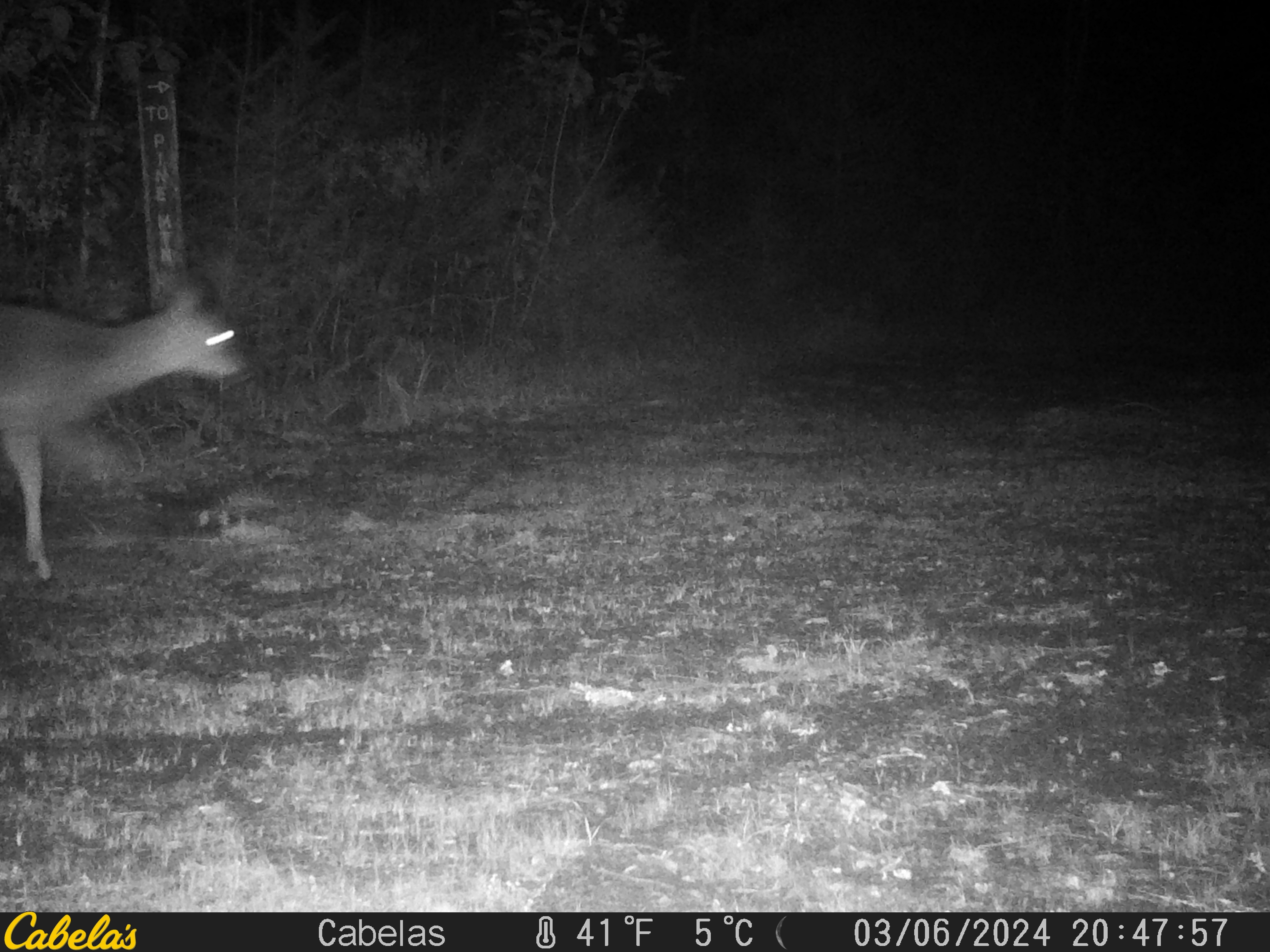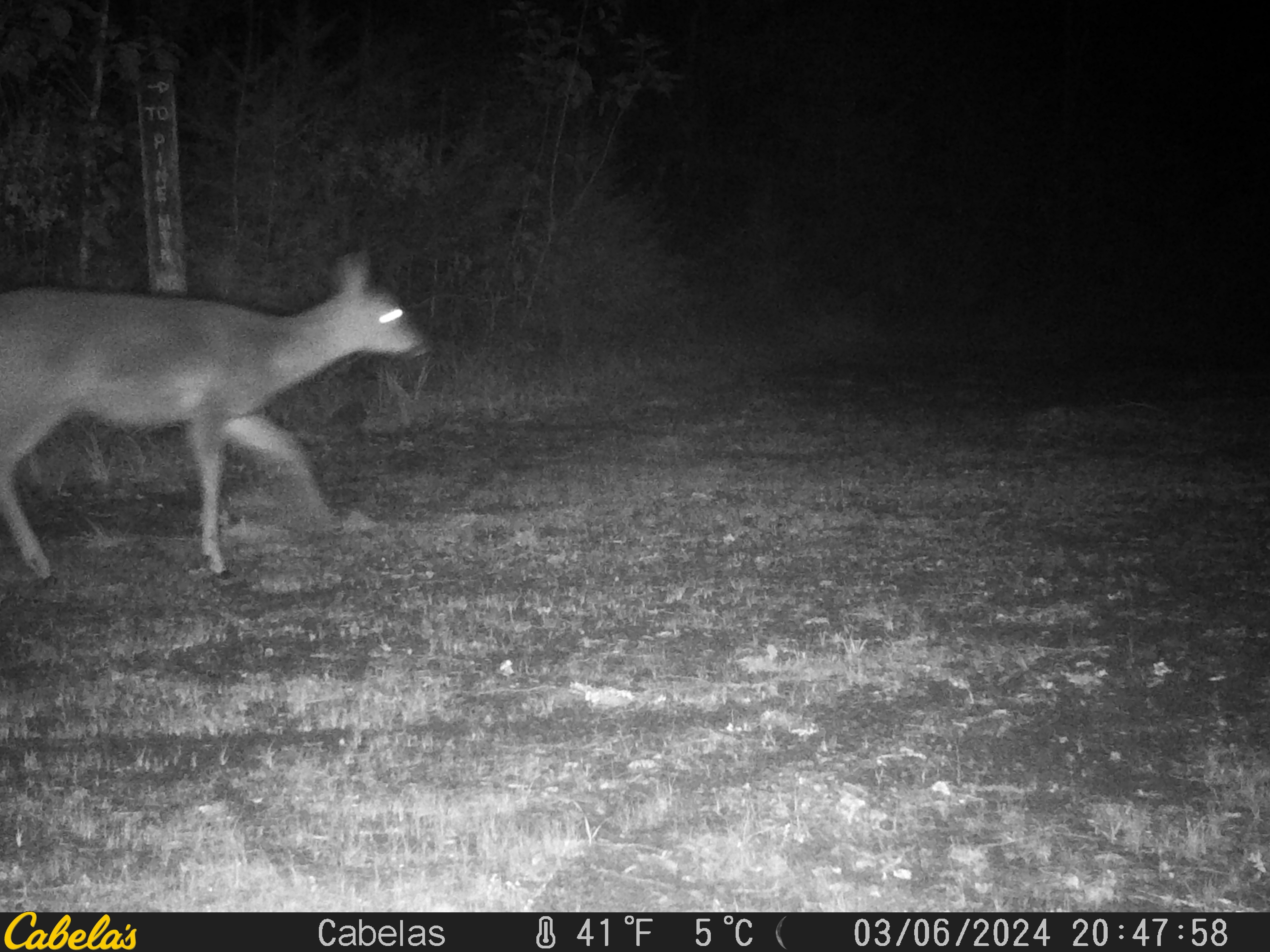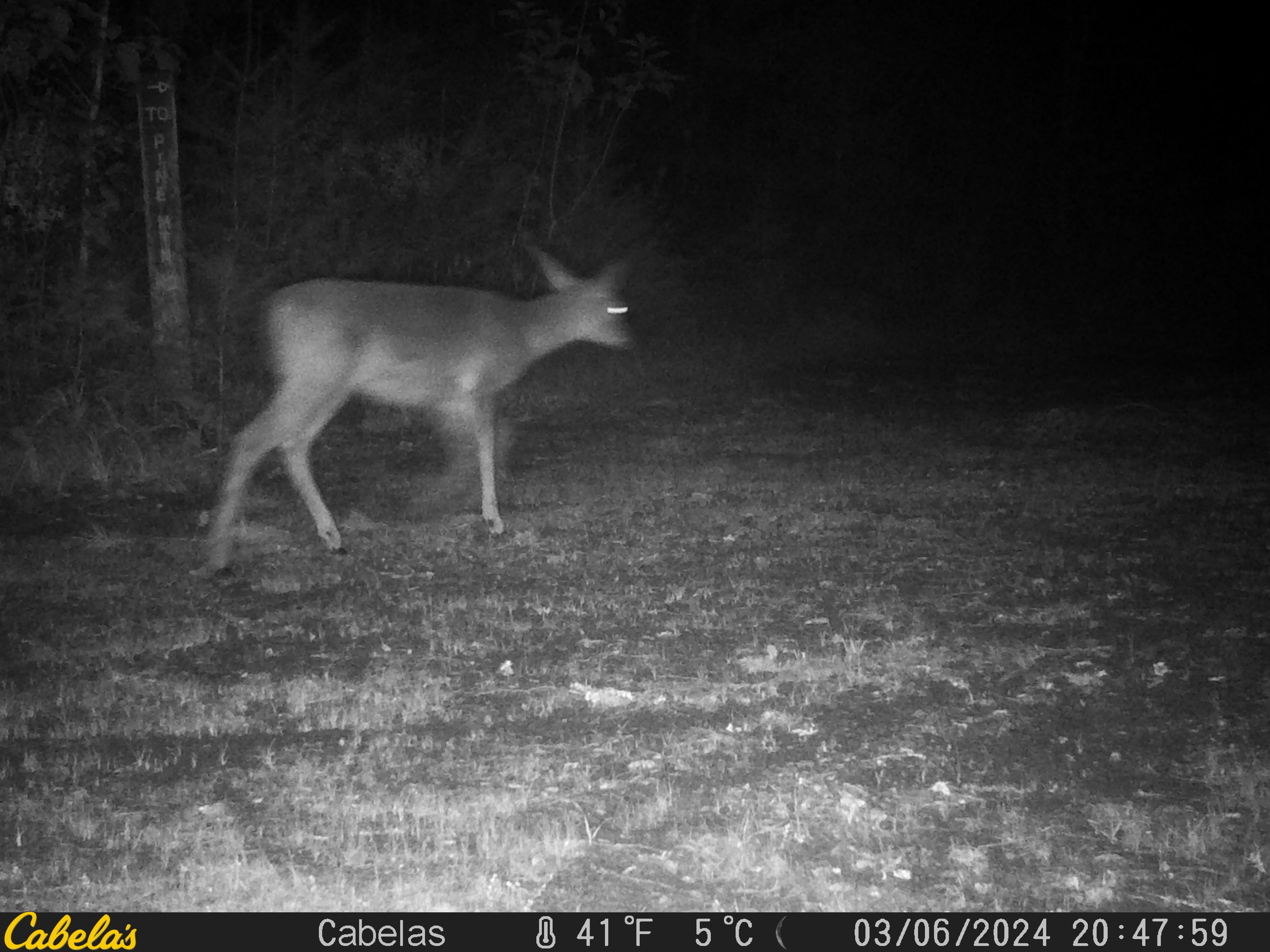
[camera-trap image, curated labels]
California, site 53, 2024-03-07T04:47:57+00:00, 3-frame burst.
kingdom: Animalia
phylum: Chordata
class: Mammalia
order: Artiodactyla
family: Cervidae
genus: Odocoileus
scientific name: Odocoileus hemionus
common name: mule deer